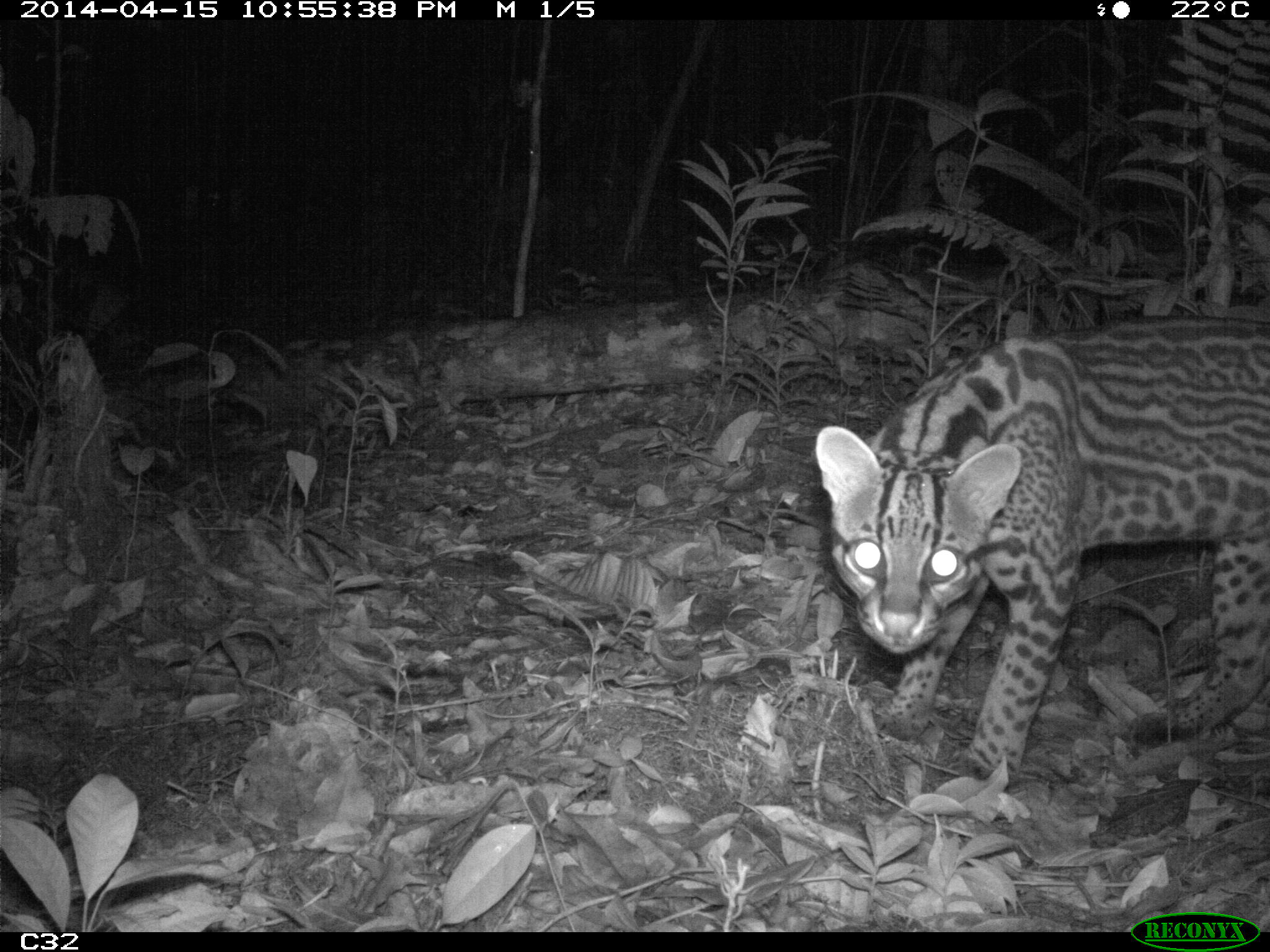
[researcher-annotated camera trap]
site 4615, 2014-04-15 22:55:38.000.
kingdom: Animalia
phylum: Chordata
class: Mammalia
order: Carnivora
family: Felidae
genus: Leopardus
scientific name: Leopardus pardalis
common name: ocelot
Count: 1.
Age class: adult.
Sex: female.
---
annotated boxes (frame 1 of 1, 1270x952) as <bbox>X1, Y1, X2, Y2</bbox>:
leopardus pardalis: <bbox>811, 310, 1267, 783</bbox>